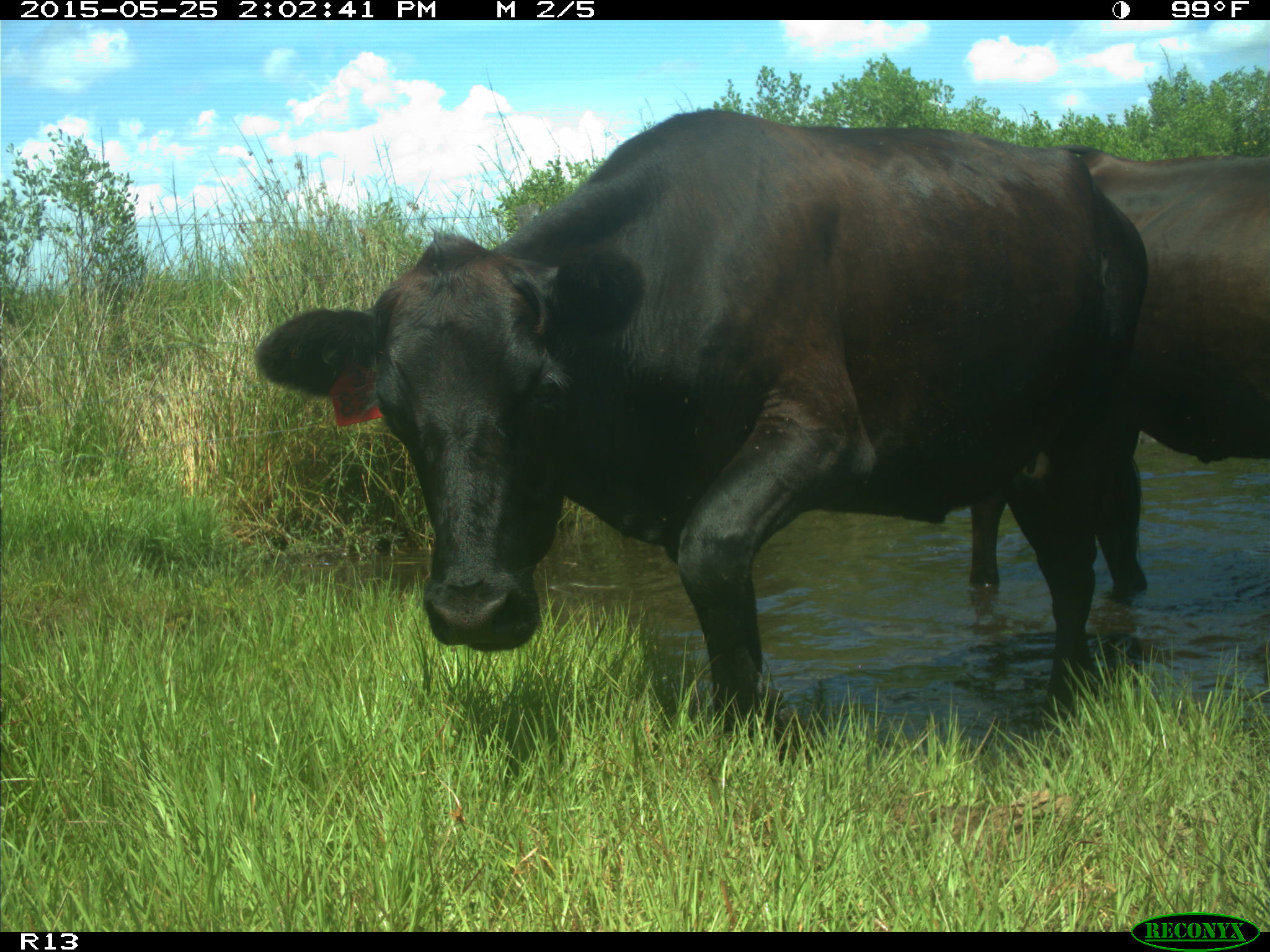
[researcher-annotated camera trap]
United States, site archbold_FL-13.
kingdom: Animalia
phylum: Chordata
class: Mammalia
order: Artiodactyla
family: Bovidae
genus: Bos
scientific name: Bos taurus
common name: domestic cow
Bos taurus (domestic cow).